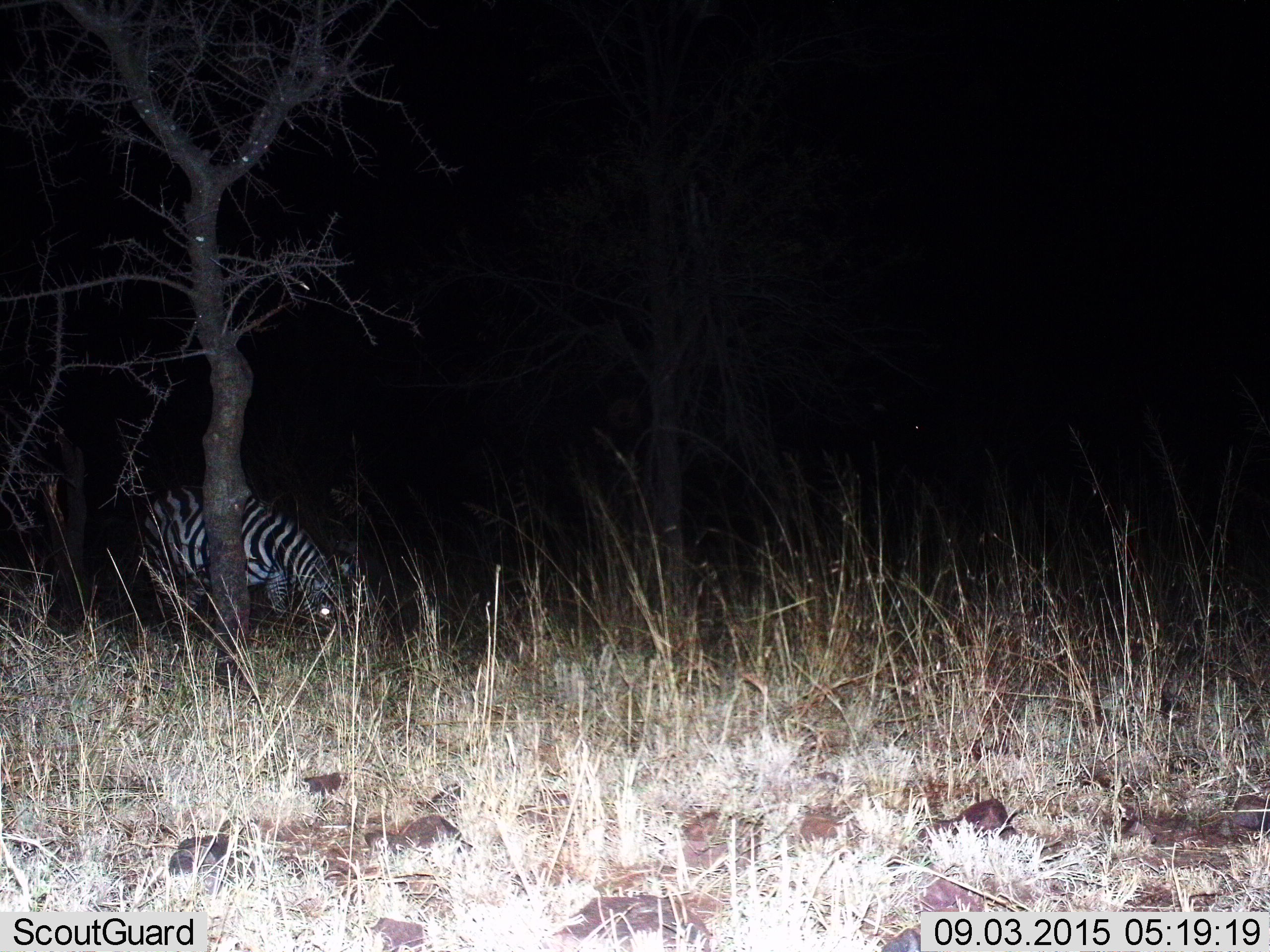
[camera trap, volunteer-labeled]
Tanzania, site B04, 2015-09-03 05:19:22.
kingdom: Animalia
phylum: Chordata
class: Mammalia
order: Perissodactyla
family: Equidae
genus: Equus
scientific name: Equus quagga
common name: plains zebra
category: zebra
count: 1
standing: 40%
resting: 0%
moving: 0%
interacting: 0%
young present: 0%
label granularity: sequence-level